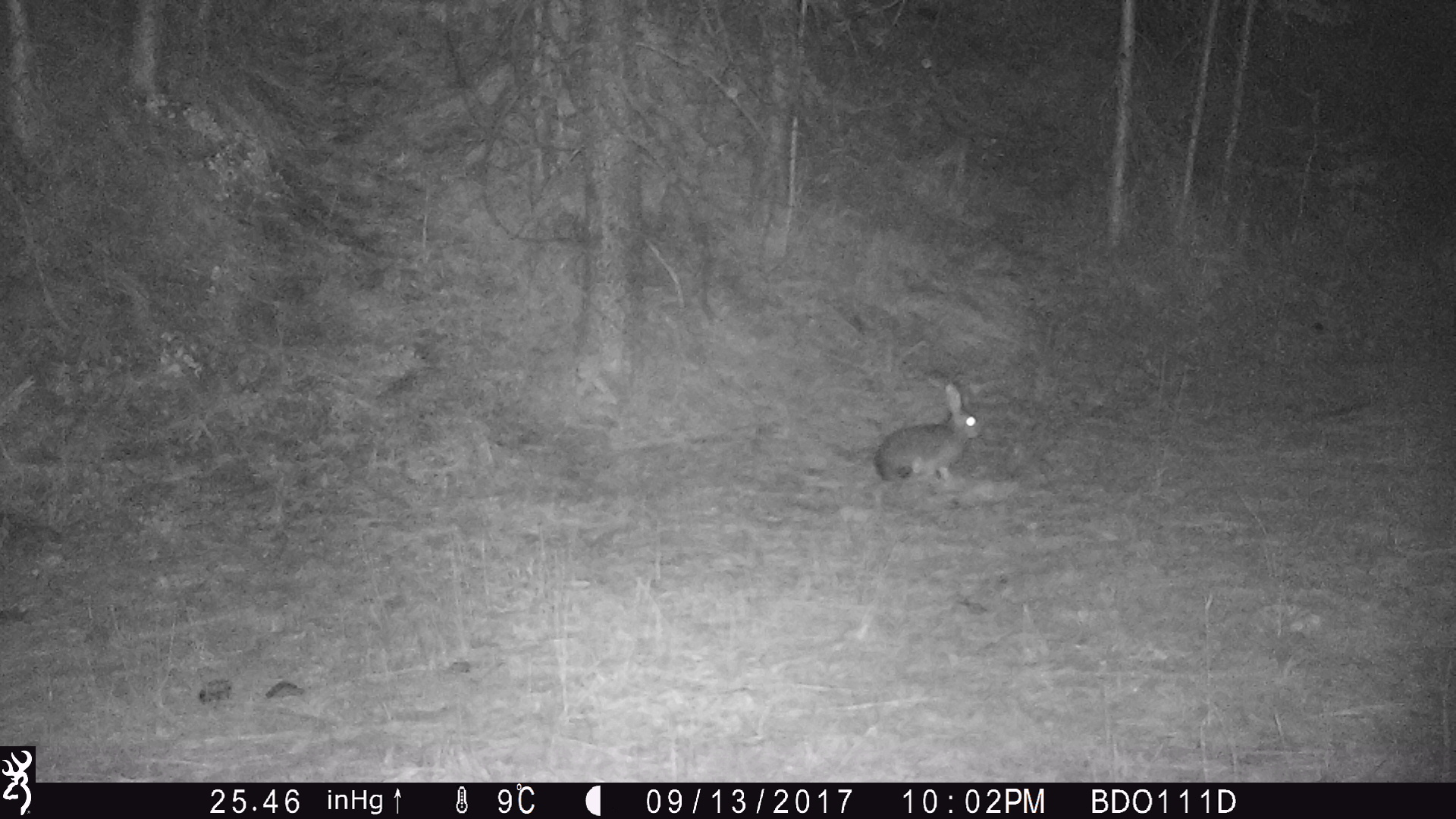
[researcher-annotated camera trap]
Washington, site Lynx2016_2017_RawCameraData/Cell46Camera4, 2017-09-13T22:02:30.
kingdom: Animalia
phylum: Chordata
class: Mammalia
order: Lagomorpha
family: Leporidae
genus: Lepus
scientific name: Lepus americanus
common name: snowshoe hare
Lepus americanus (snowshoe hare). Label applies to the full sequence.